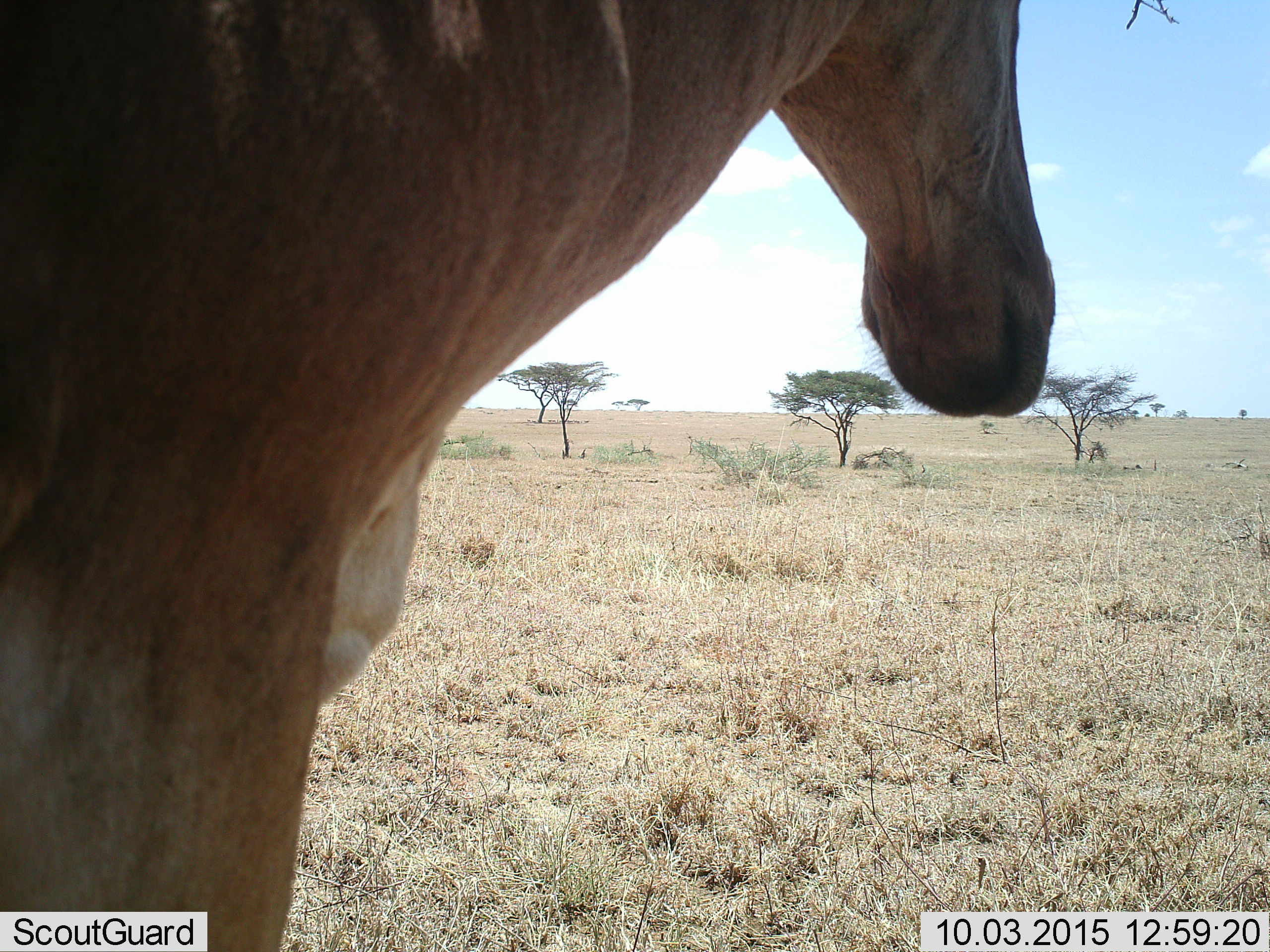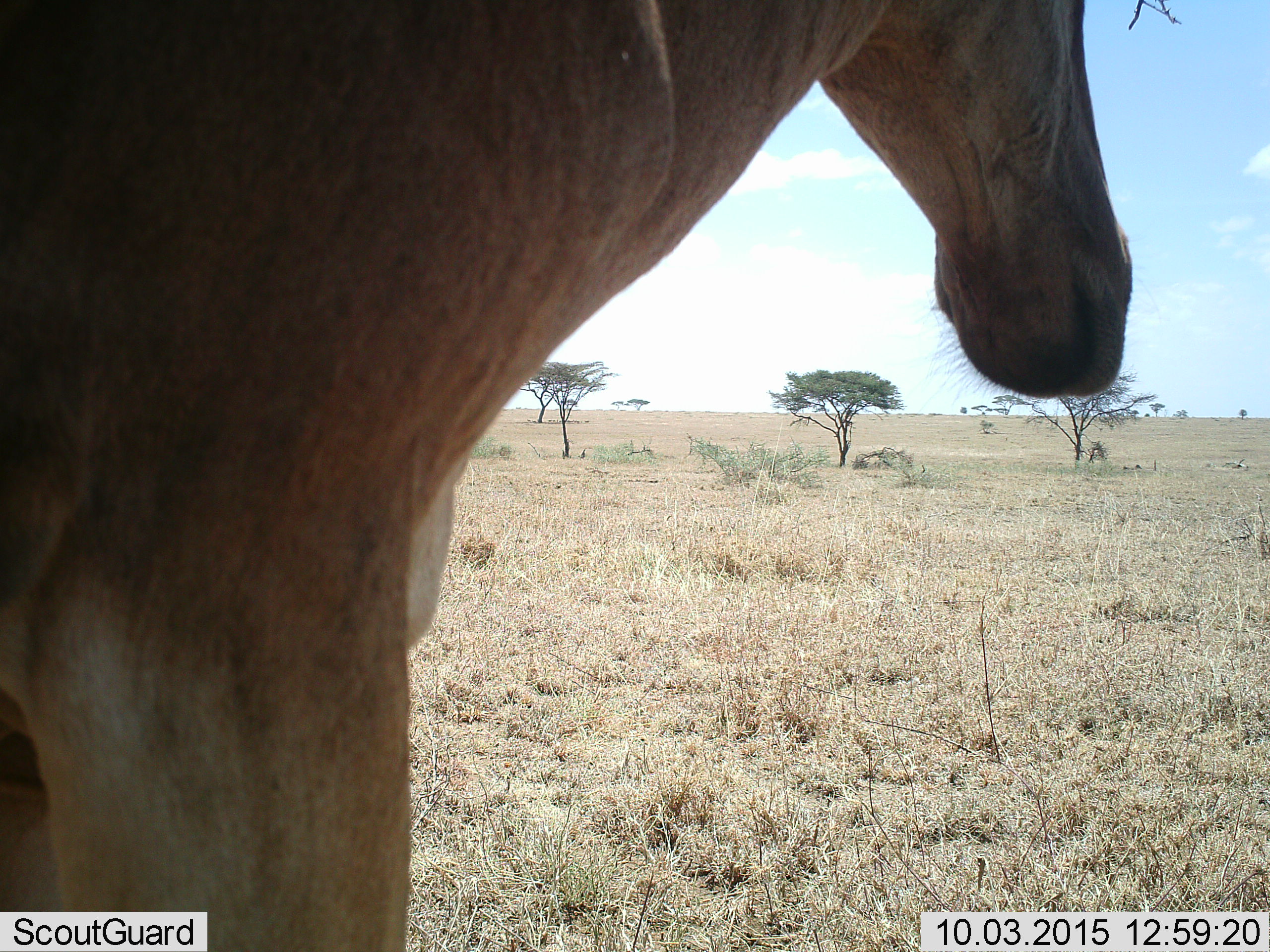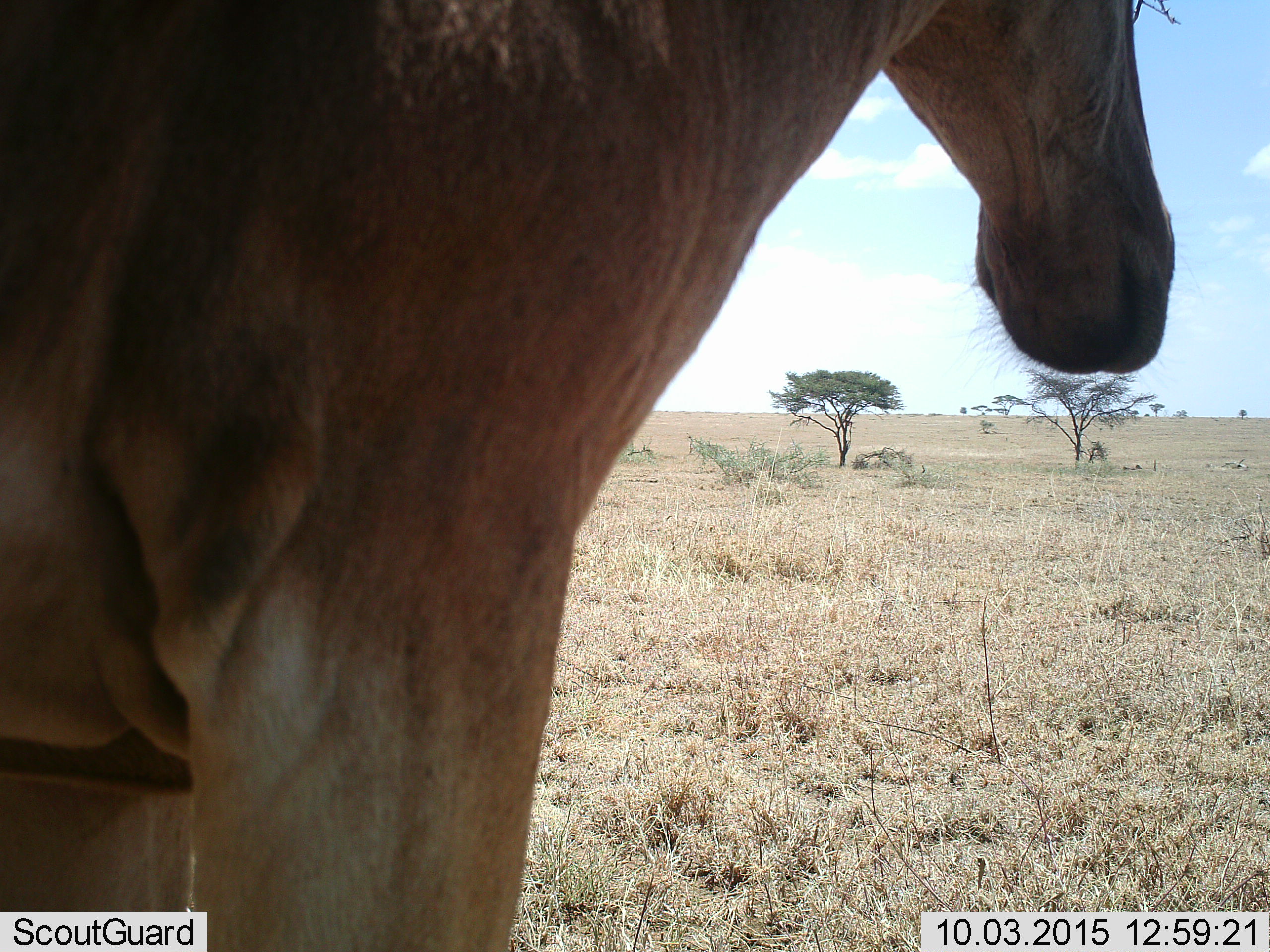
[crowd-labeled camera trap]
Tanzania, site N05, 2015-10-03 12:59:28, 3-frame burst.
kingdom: Animalia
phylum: Chordata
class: Mammalia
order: Artiodactyla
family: Bovidae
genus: Alcelaphus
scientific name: Alcelaphus buselaphus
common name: hartebeest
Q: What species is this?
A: Hartebeest (Alcelaphus buselaphus).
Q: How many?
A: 1.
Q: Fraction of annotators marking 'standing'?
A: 57%.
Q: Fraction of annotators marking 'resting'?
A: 0%.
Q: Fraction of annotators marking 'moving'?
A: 43%.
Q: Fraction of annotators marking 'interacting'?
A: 0%.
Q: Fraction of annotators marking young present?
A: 0%.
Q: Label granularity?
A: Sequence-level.